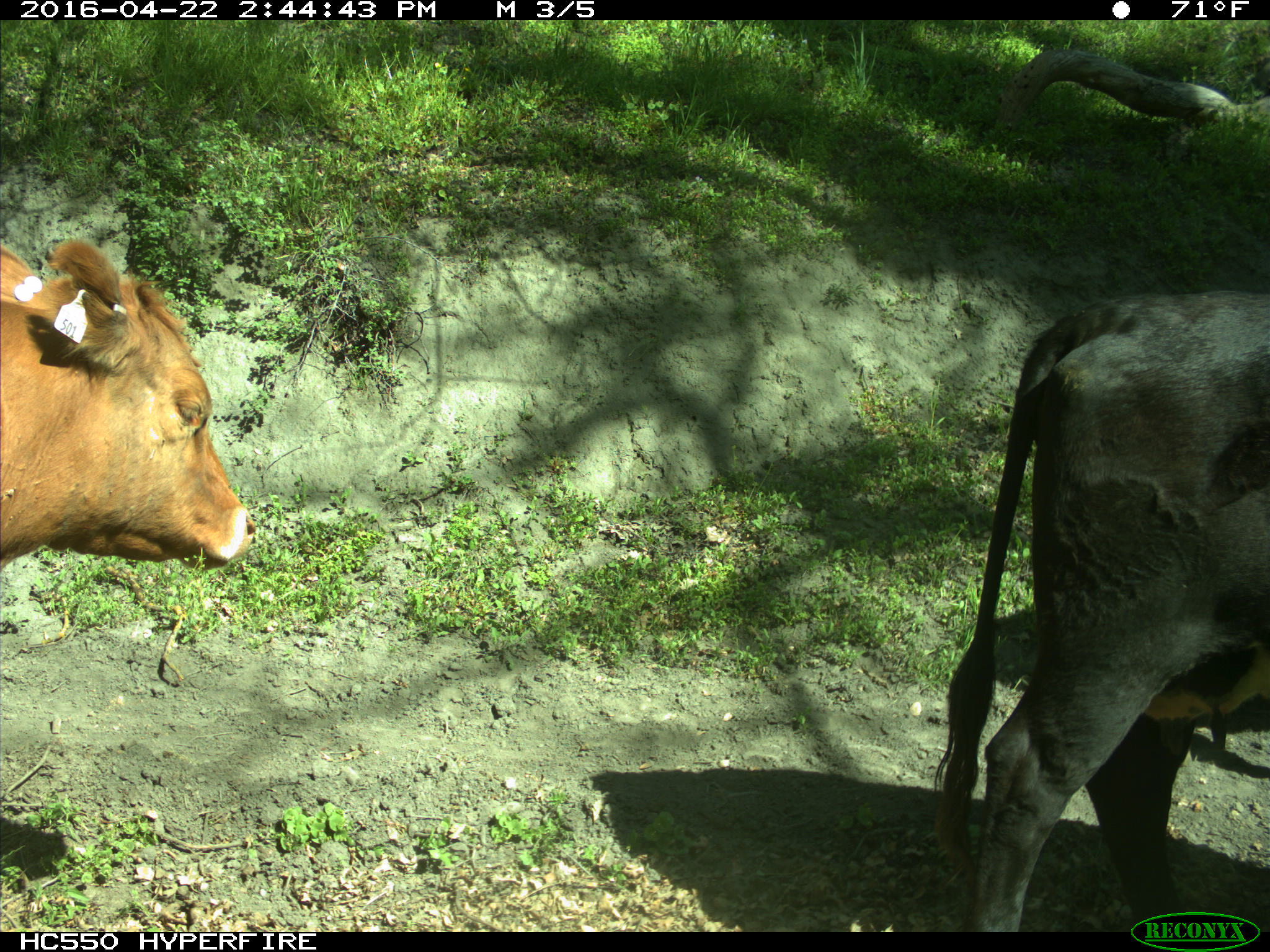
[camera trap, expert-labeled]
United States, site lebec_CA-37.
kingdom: Animalia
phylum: Chordata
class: Mammalia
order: Artiodactyla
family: Bovidae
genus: Bos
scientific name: Bos taurus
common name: domestic cow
Bos taurus (domestic cow).